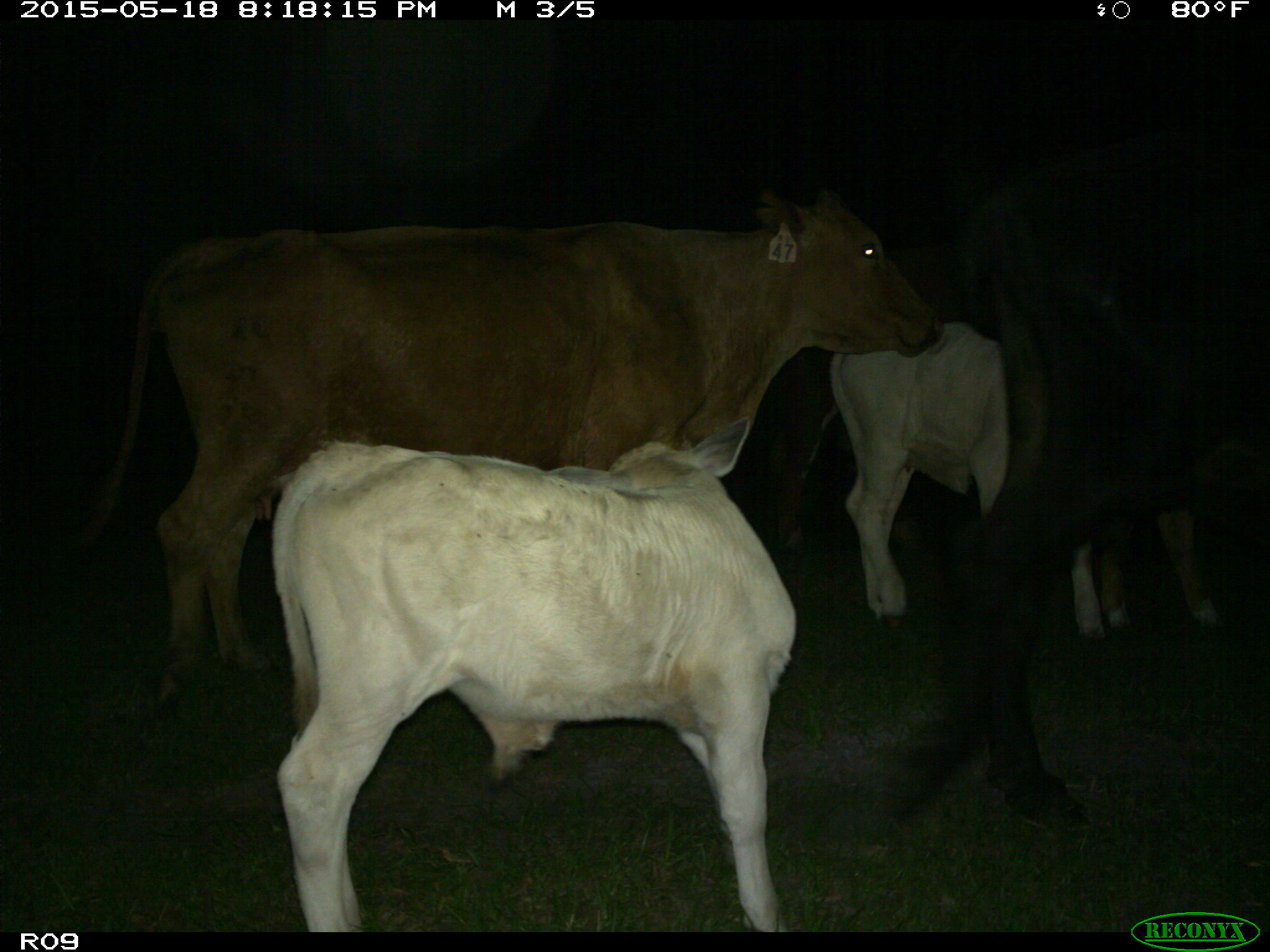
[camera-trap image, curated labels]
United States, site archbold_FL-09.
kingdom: Animalia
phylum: Chordata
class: Mammalia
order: Artiodactyla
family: Bovidae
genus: Bos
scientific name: Bos taurus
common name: domestic cow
Bos taurus (domestic cow).